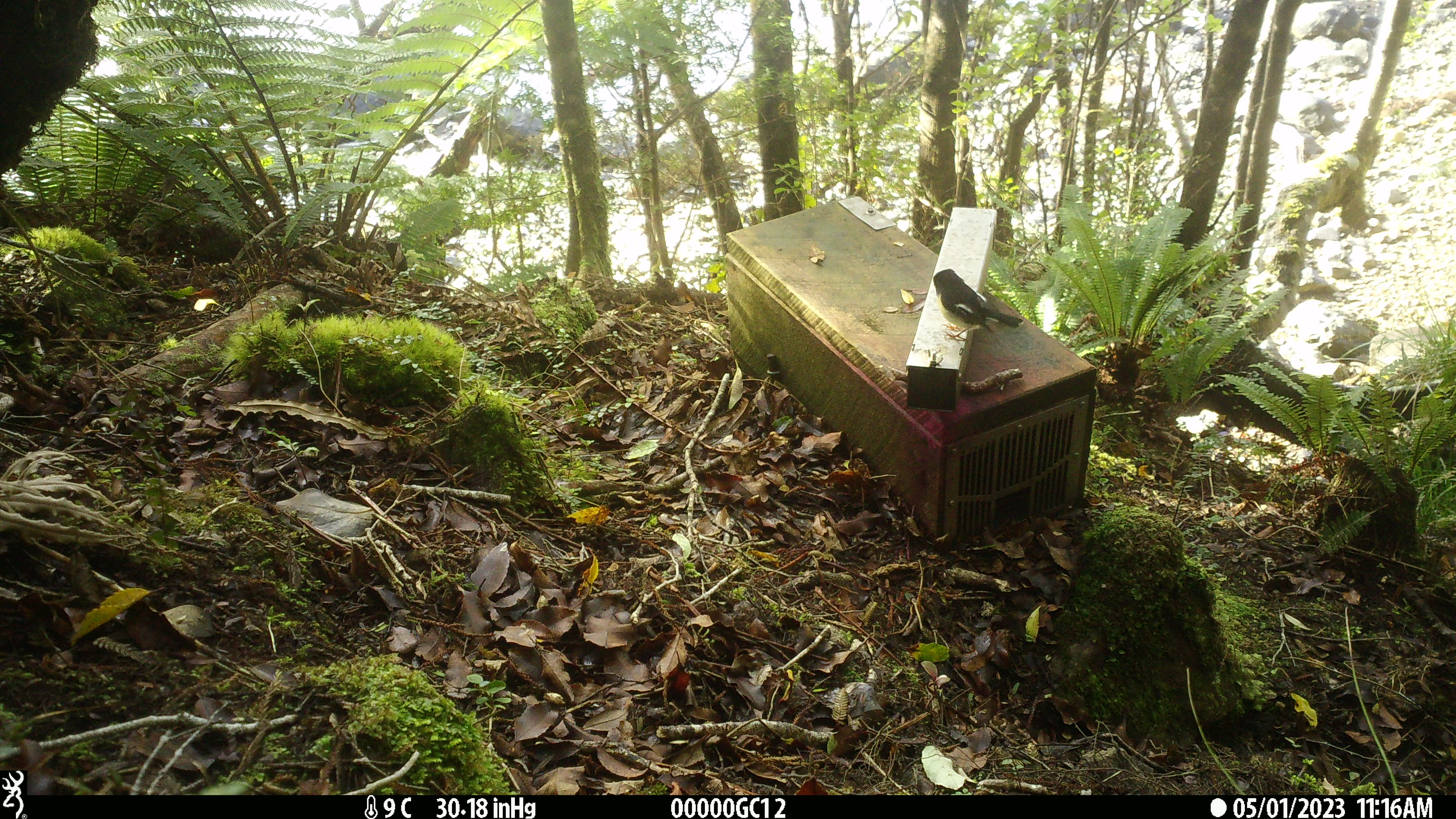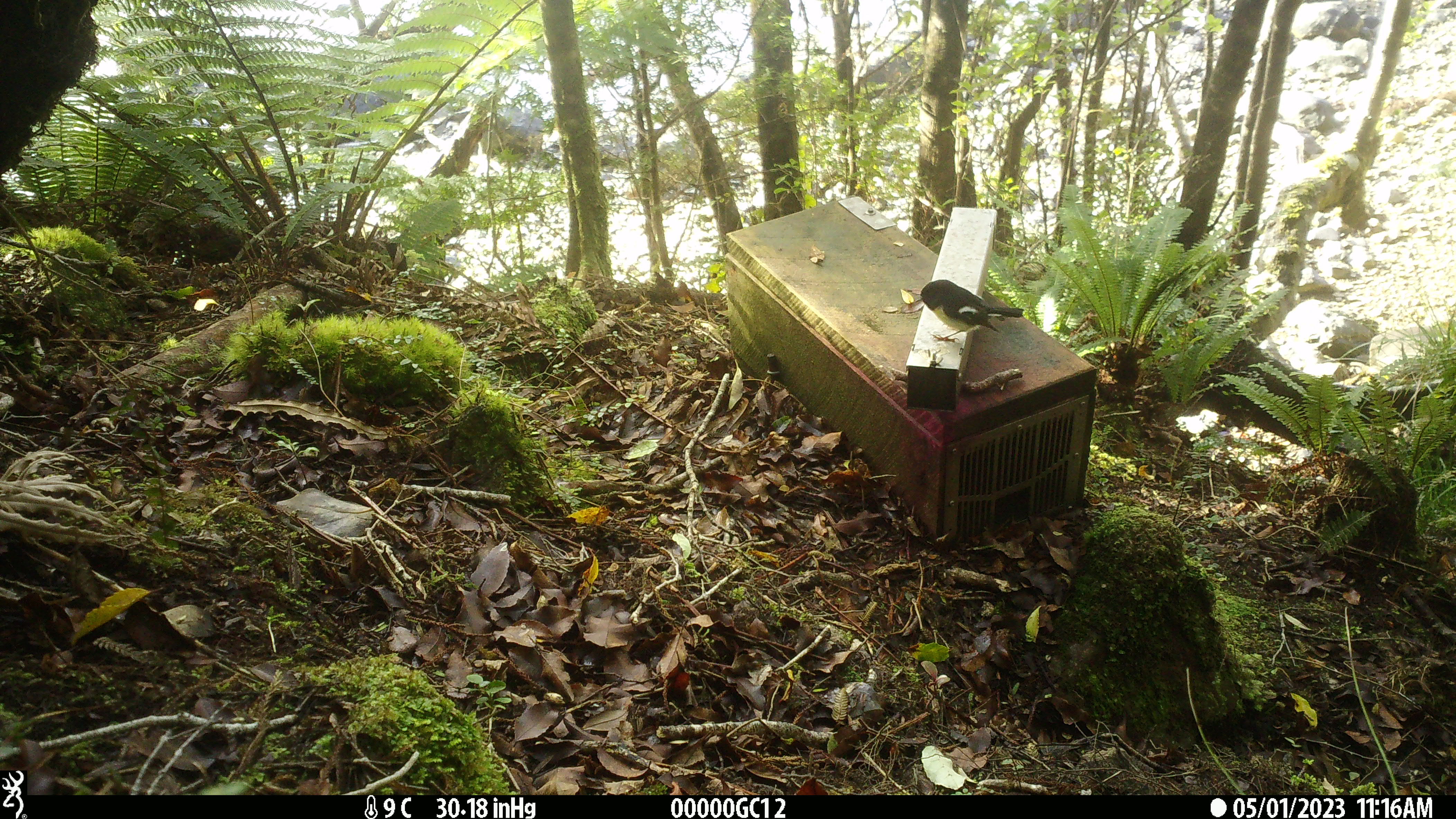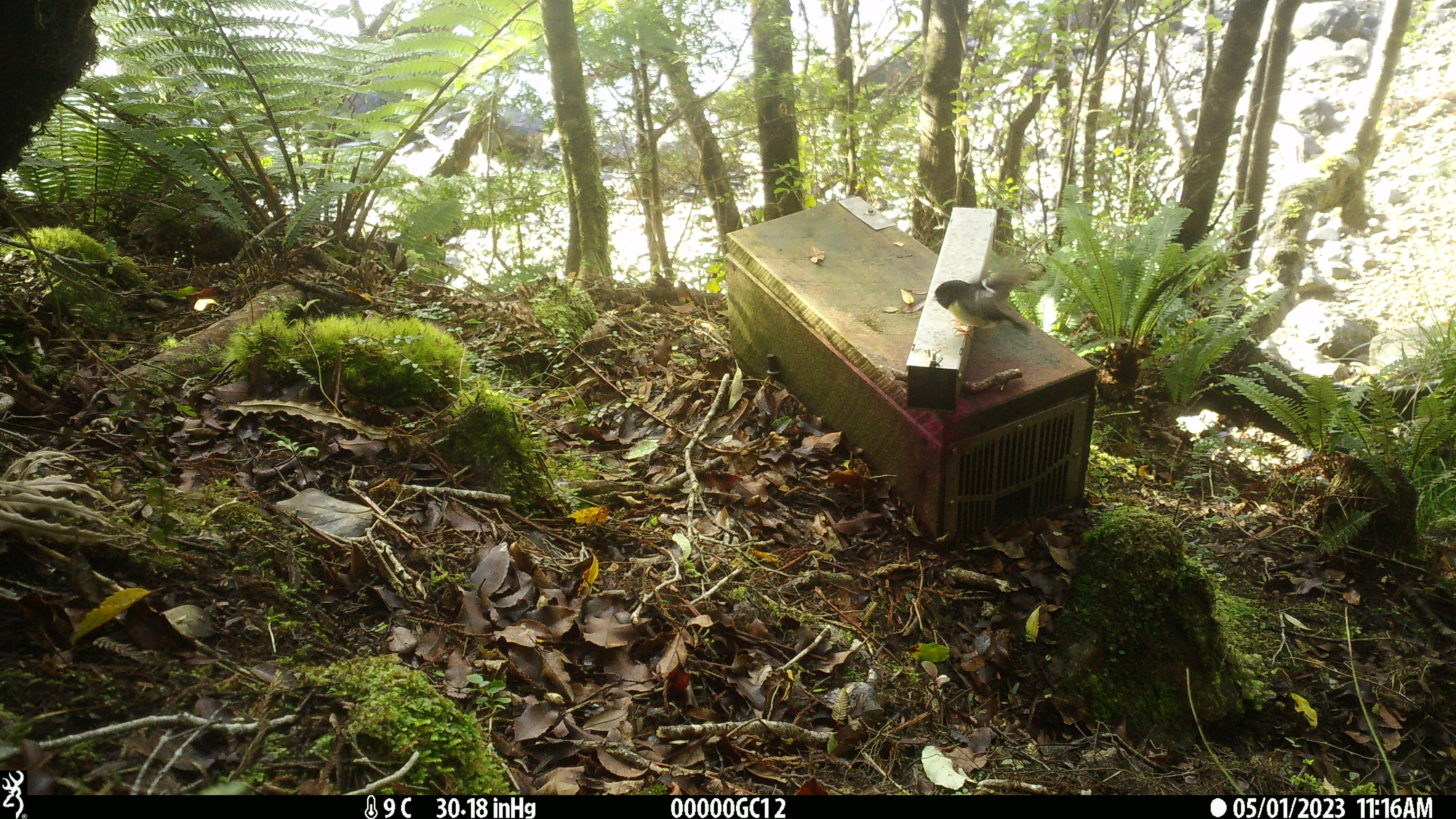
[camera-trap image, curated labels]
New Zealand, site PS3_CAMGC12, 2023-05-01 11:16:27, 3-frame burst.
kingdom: Animalia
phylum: Chordata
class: Aves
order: Passeriformes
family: Petroicidae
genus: Petroica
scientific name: Petroica macrocephala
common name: tomtit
Tomtit (Petroica macrocephala).